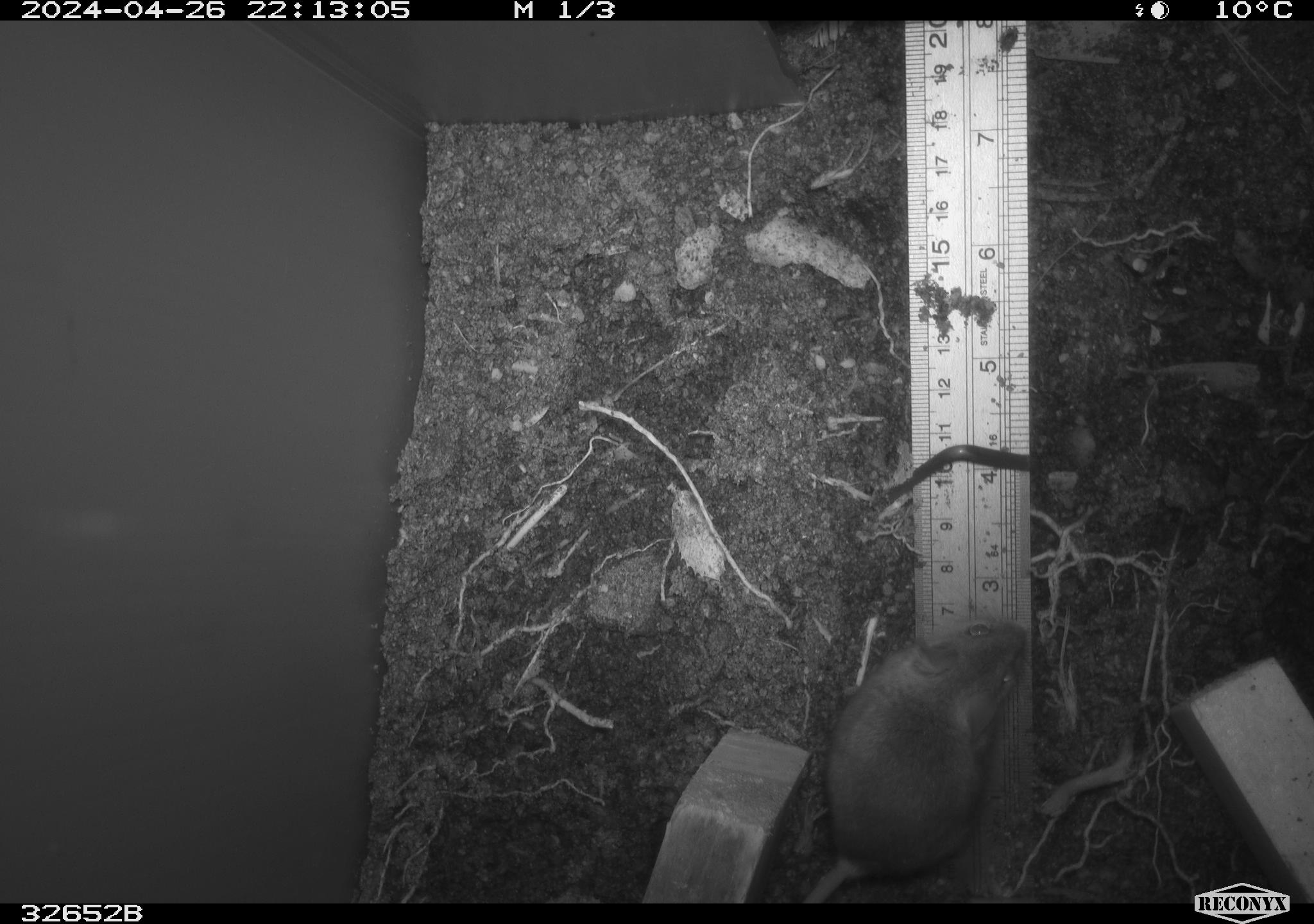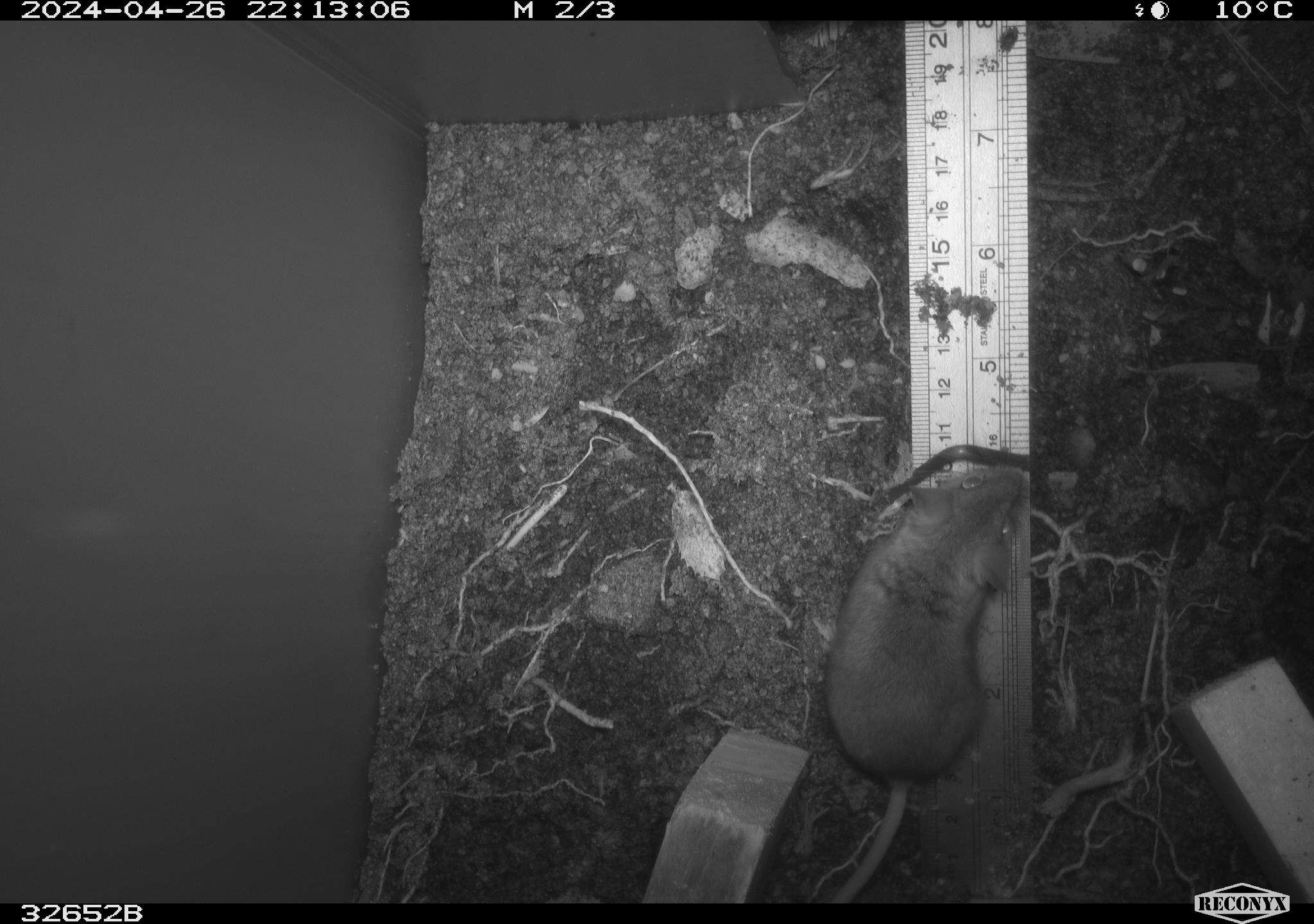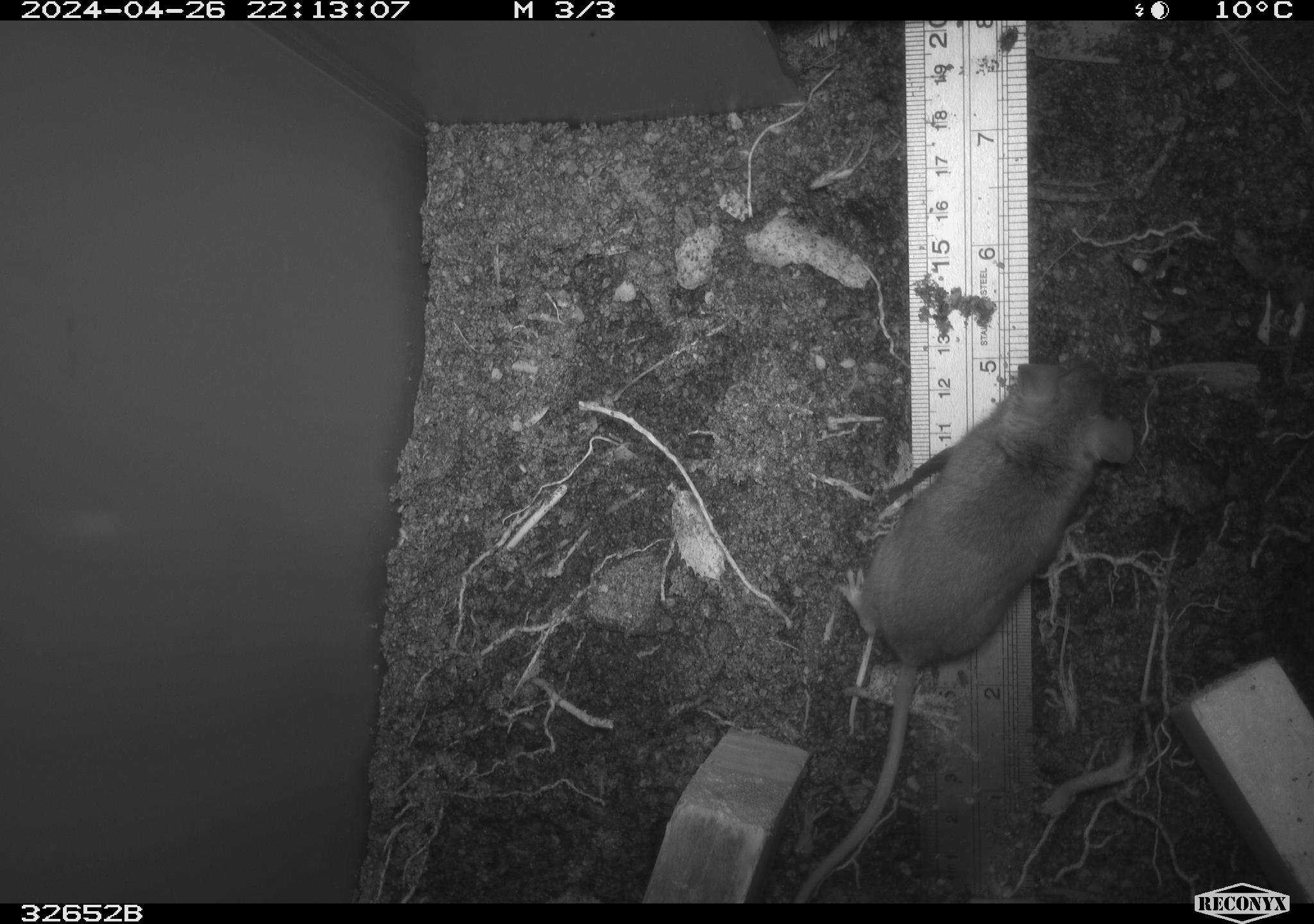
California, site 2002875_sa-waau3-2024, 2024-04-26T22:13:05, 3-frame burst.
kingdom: Animalia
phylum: Chordata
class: Mammalia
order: Rodentia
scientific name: Rodentia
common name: mouse species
Mouse species (Rodentia).